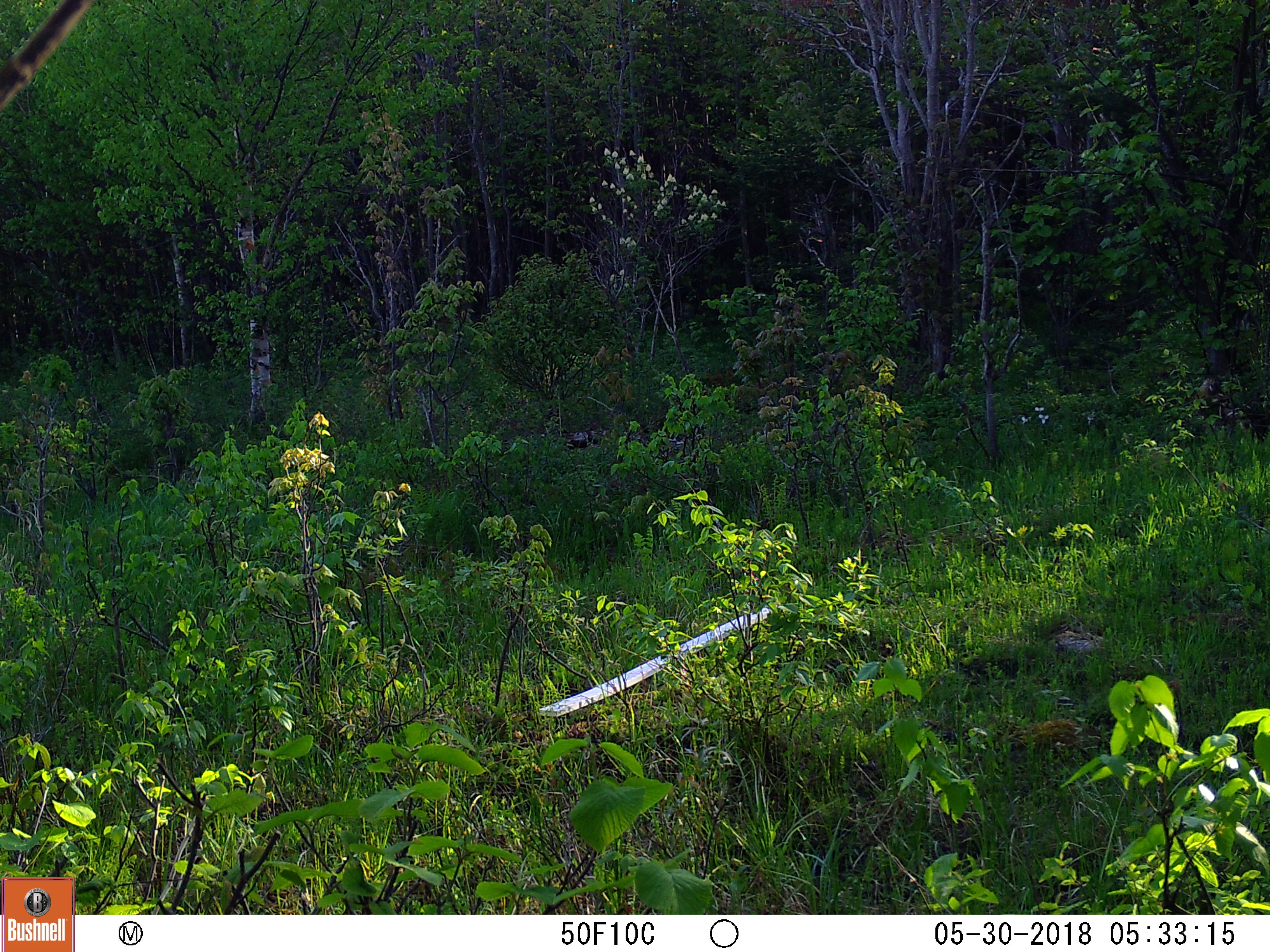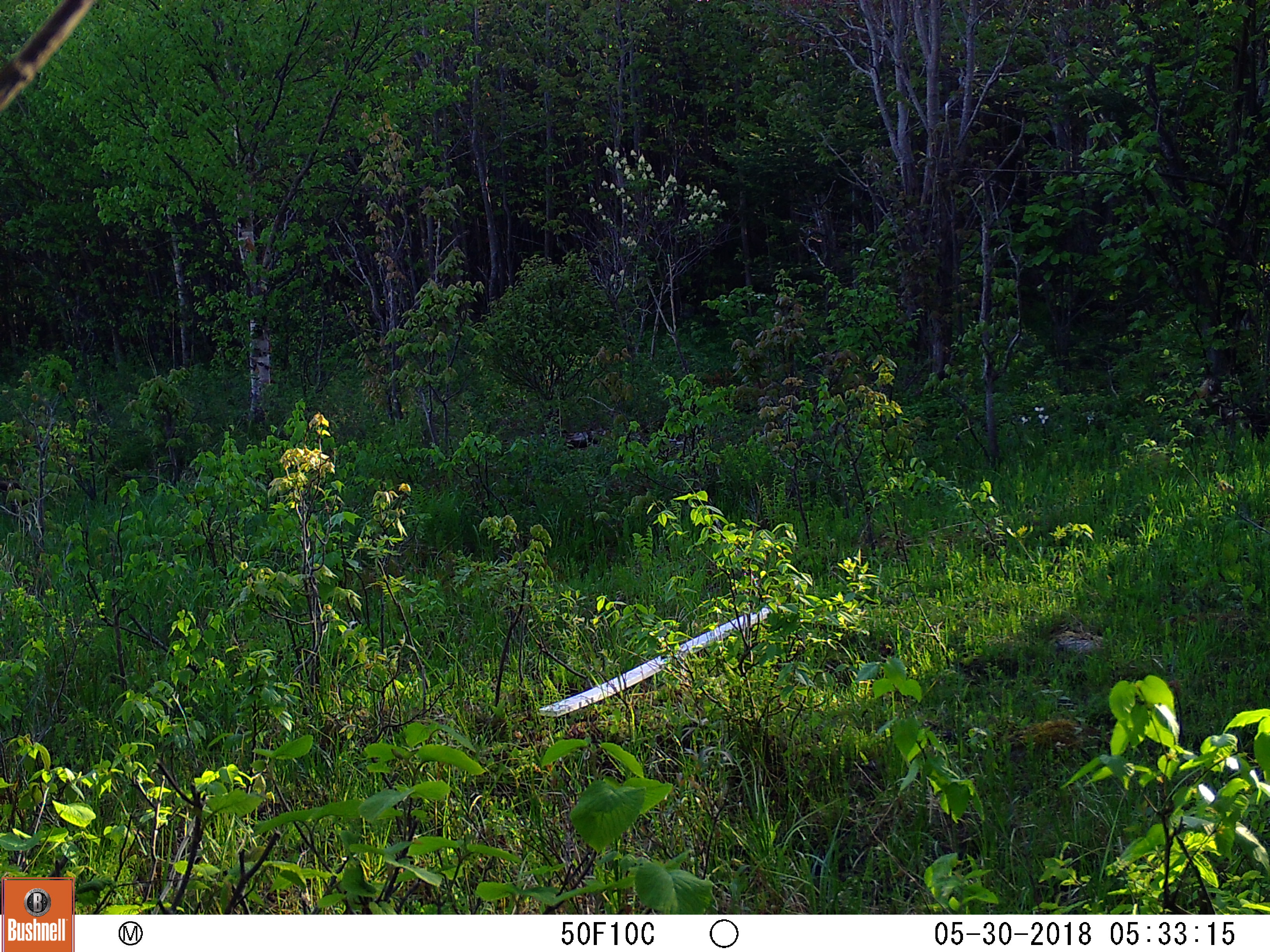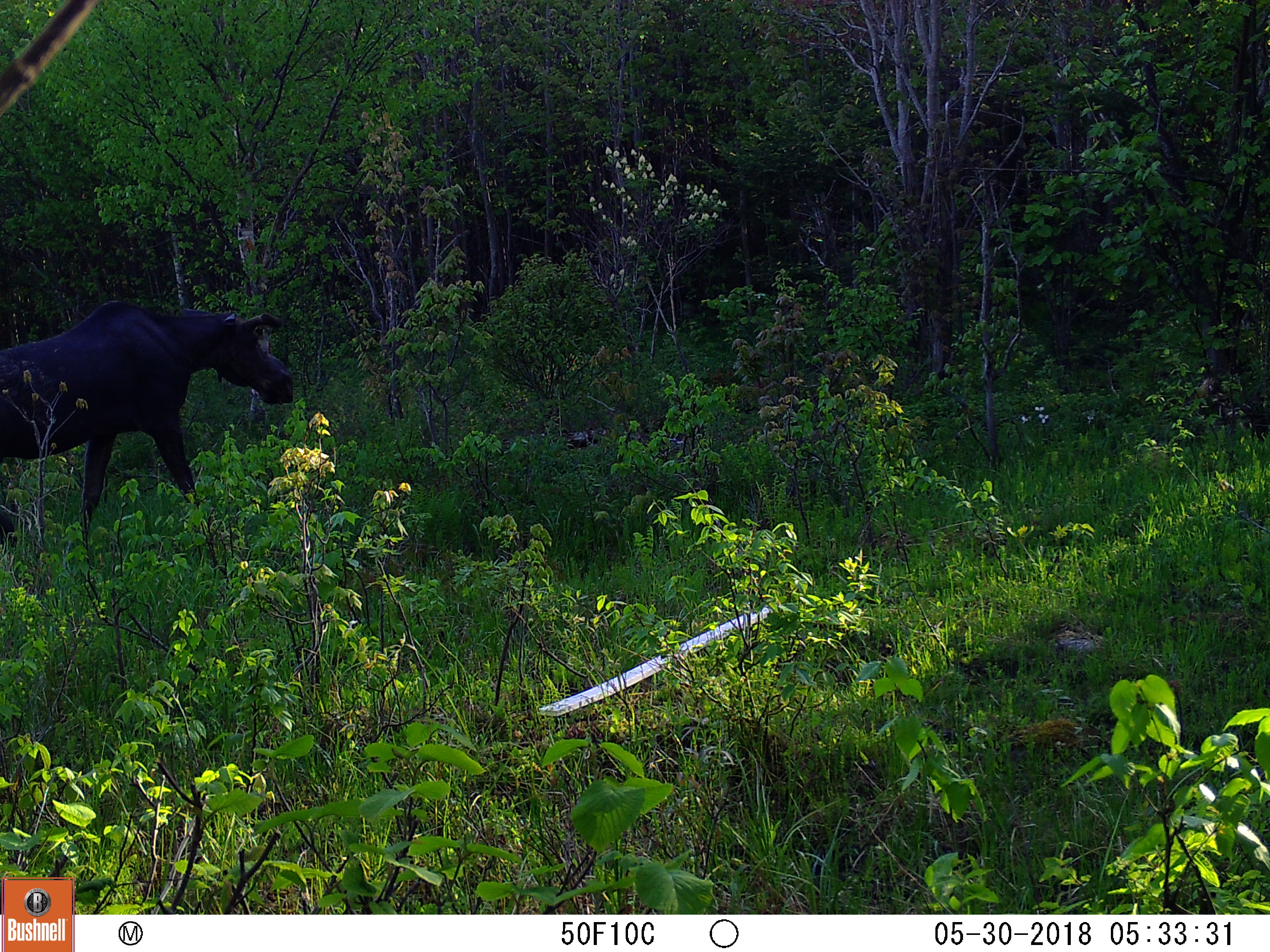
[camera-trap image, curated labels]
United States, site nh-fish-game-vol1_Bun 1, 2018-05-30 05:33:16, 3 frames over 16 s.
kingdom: Animalia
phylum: Chordata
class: Mammalia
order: Artiodactyla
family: Cervidae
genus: Alces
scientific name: Alces alces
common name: moose